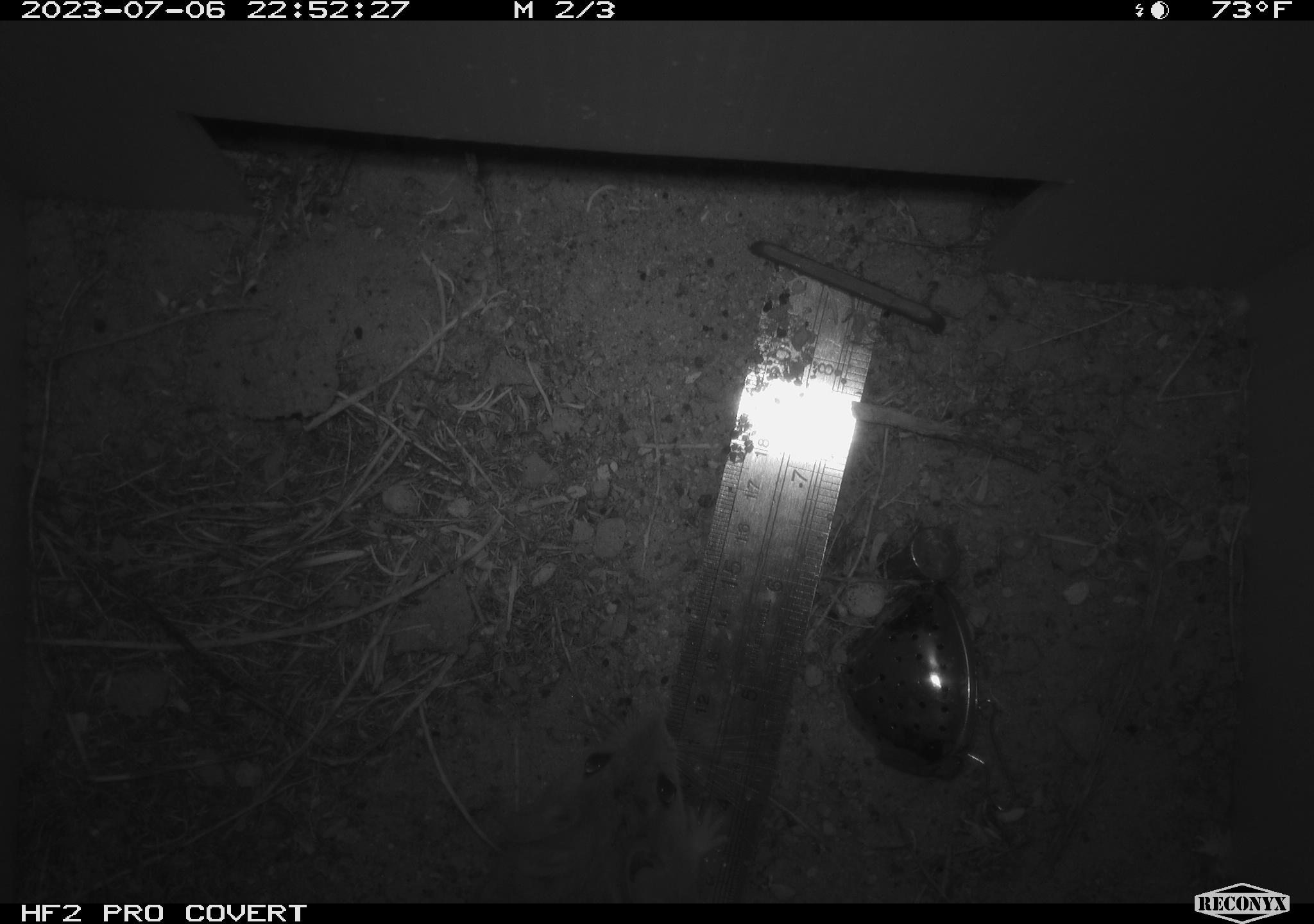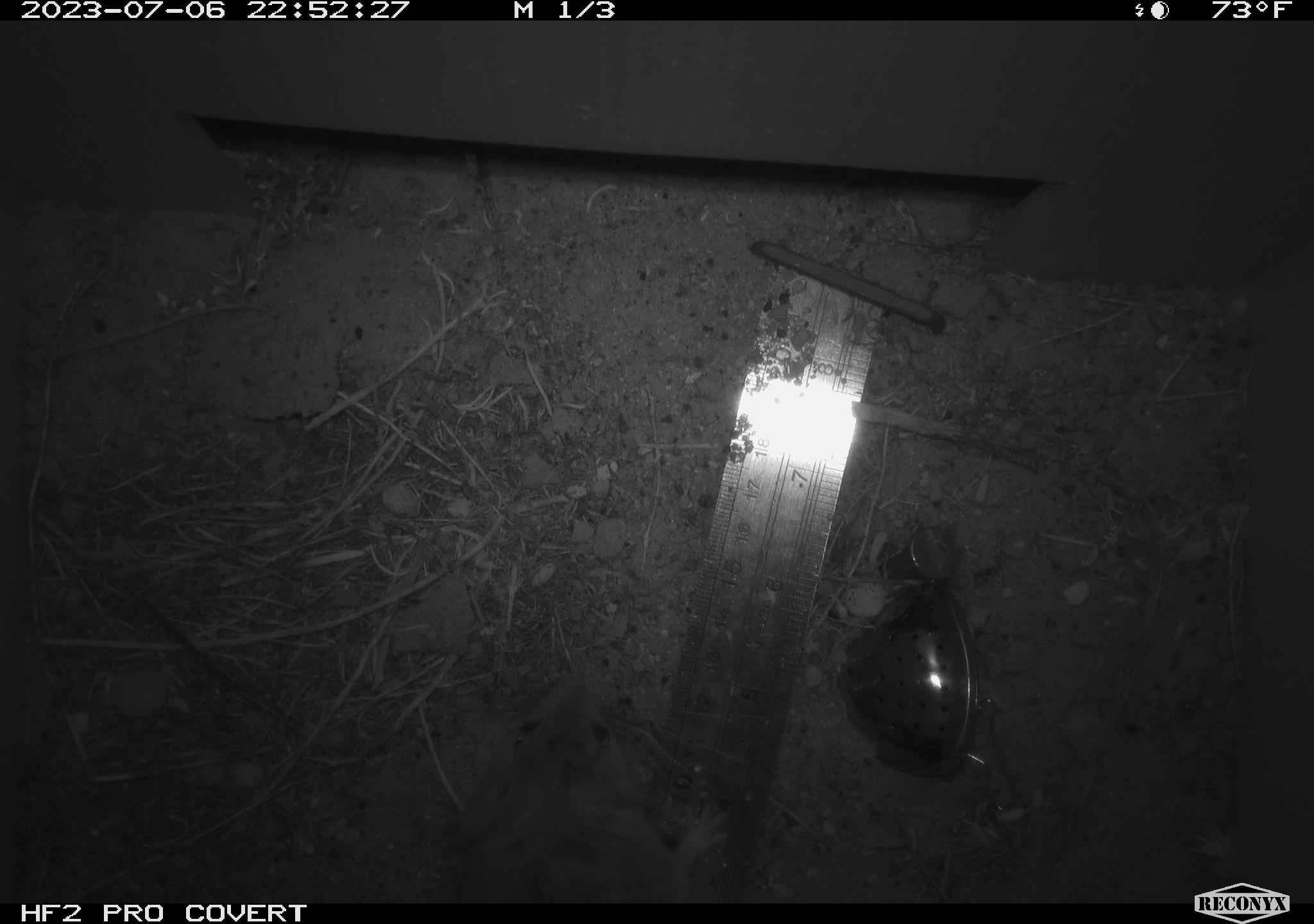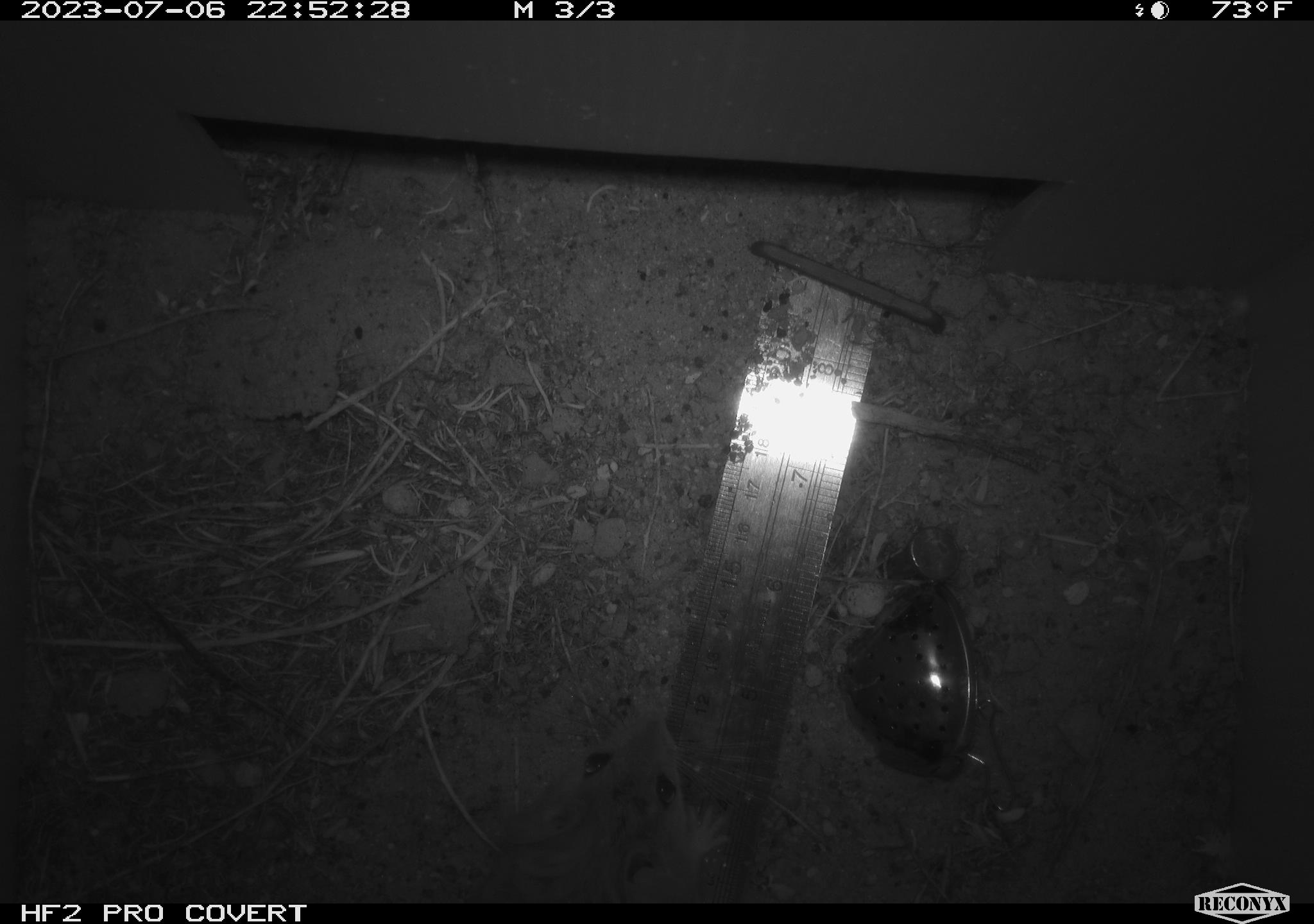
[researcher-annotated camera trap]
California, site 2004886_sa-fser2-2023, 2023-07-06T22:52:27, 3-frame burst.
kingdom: Animalia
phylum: Chordata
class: Mammalia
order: Rodentia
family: Cricetidae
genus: Neotoma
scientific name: Neotoma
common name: pack rat or woodrat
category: neotoma species